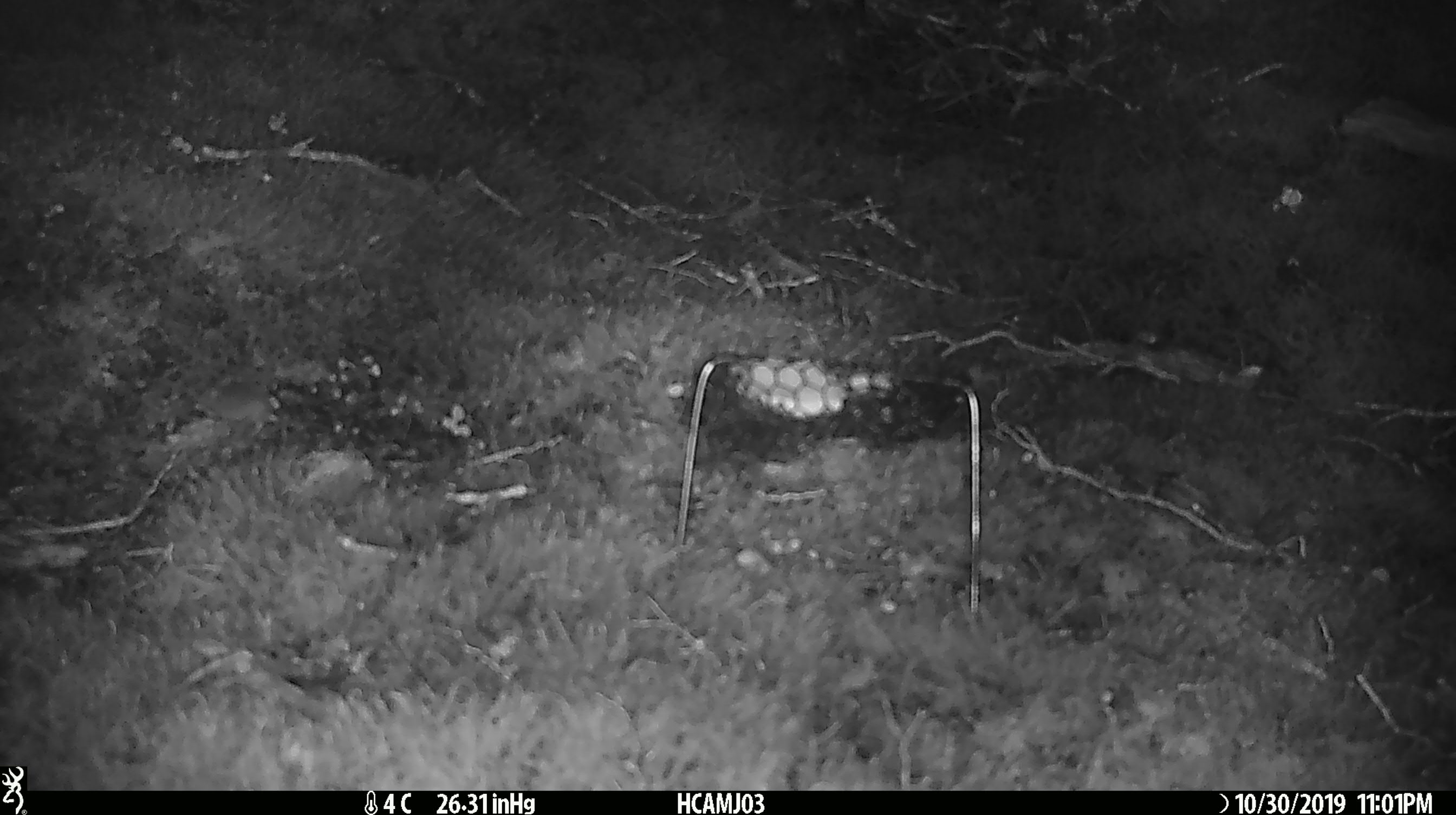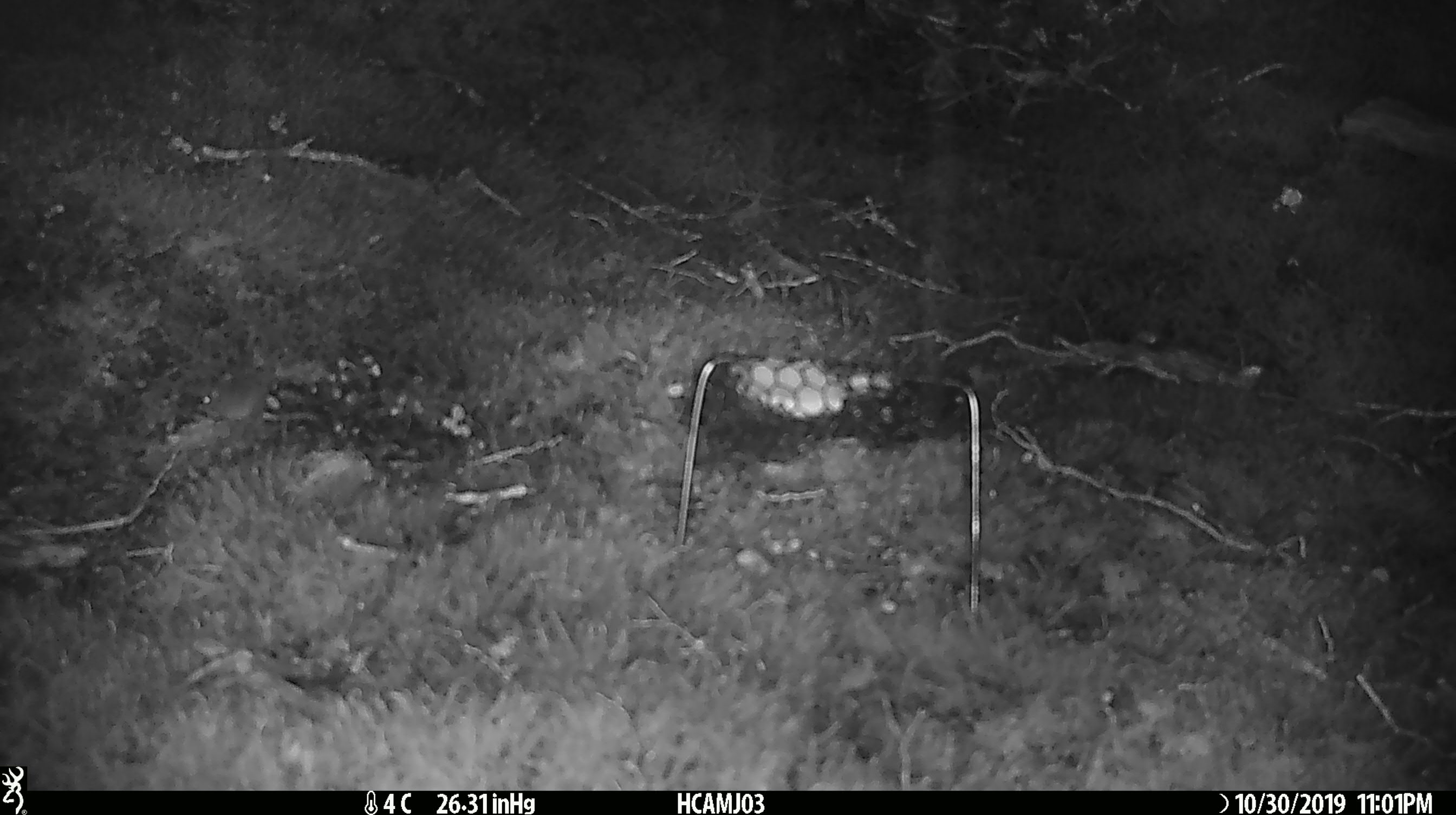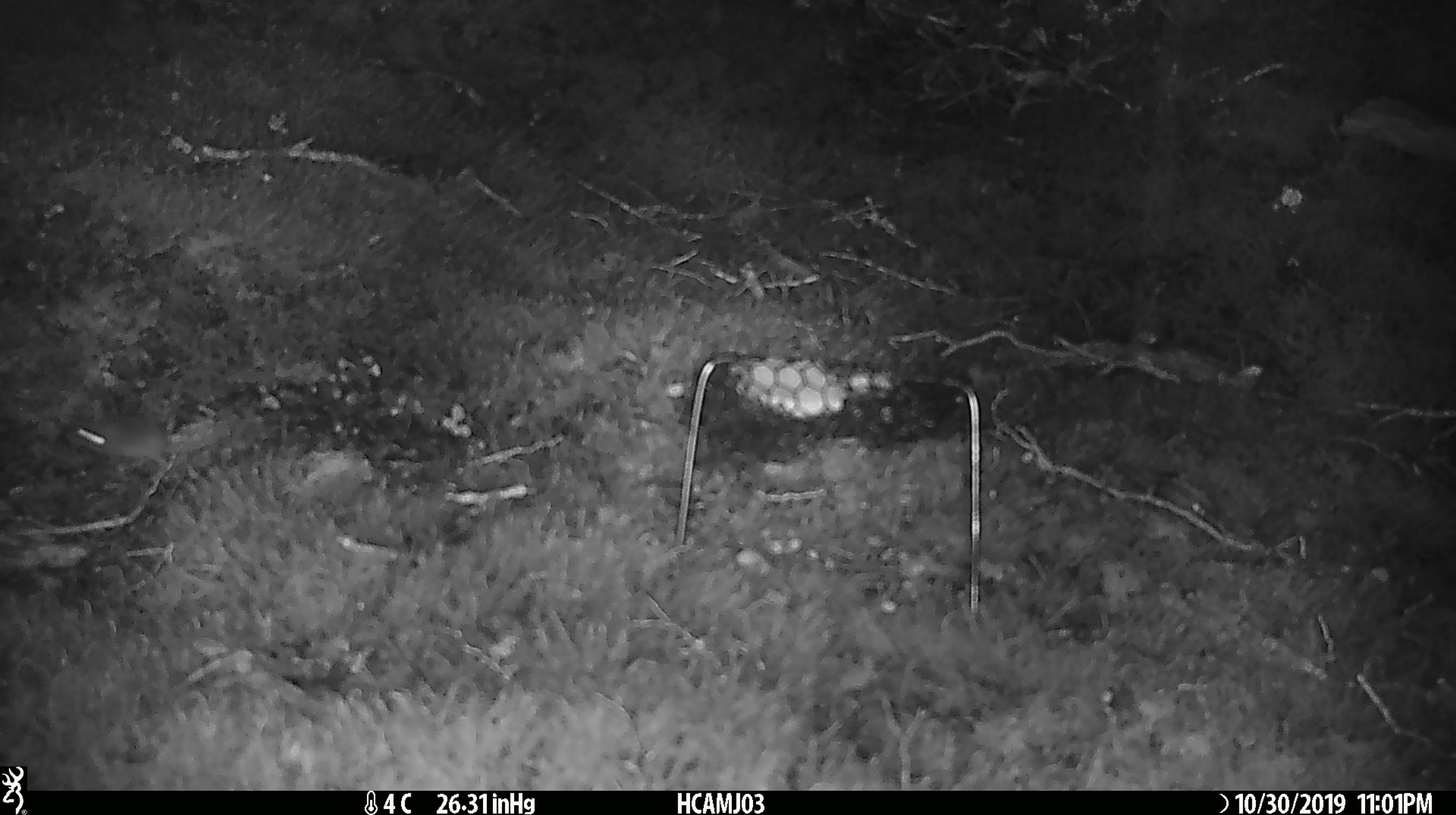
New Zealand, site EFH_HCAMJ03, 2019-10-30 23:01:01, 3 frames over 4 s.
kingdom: Animalia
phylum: Chordata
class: Mammalia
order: Rodentia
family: Muridae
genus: Mus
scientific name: Mus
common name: mouse